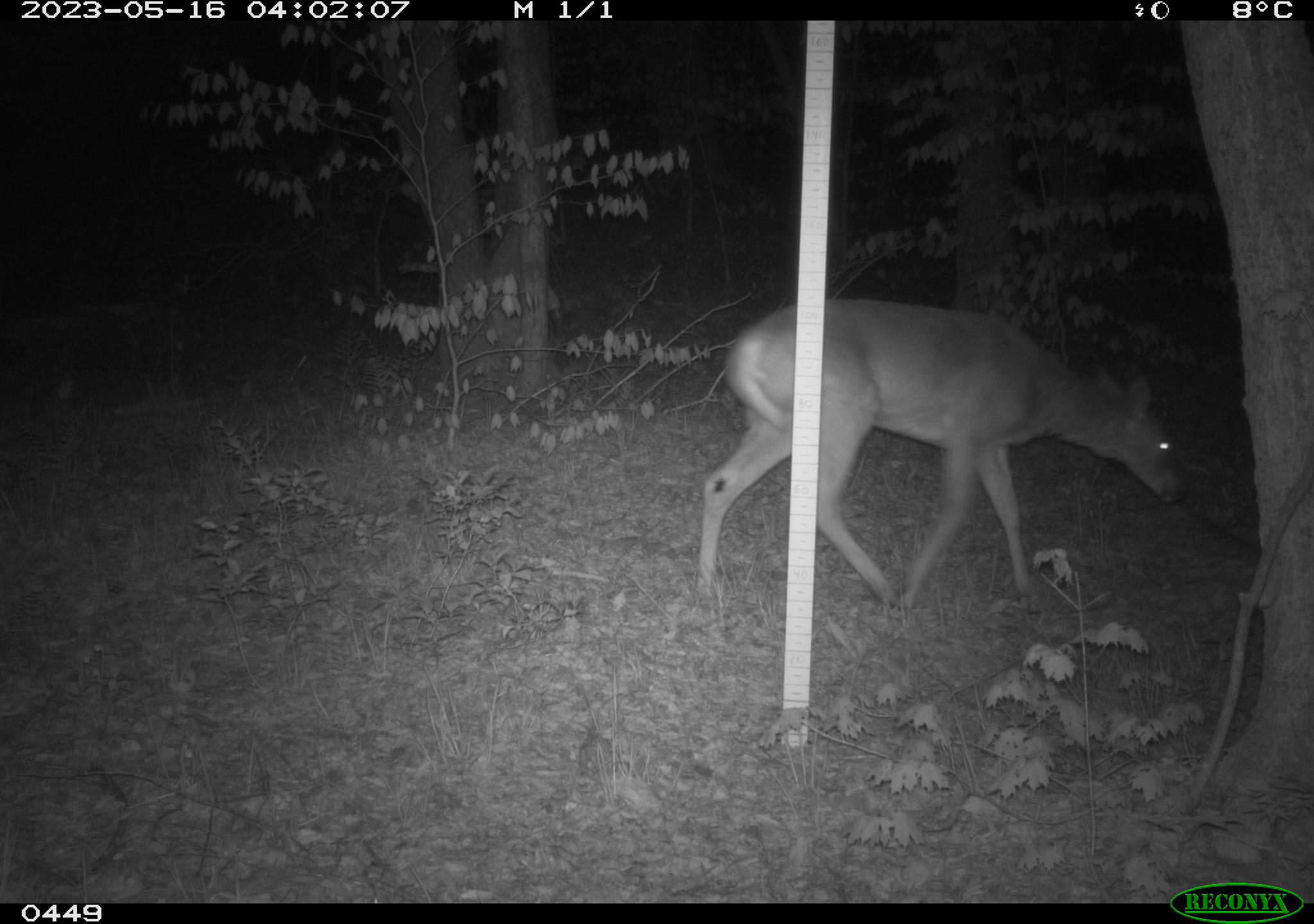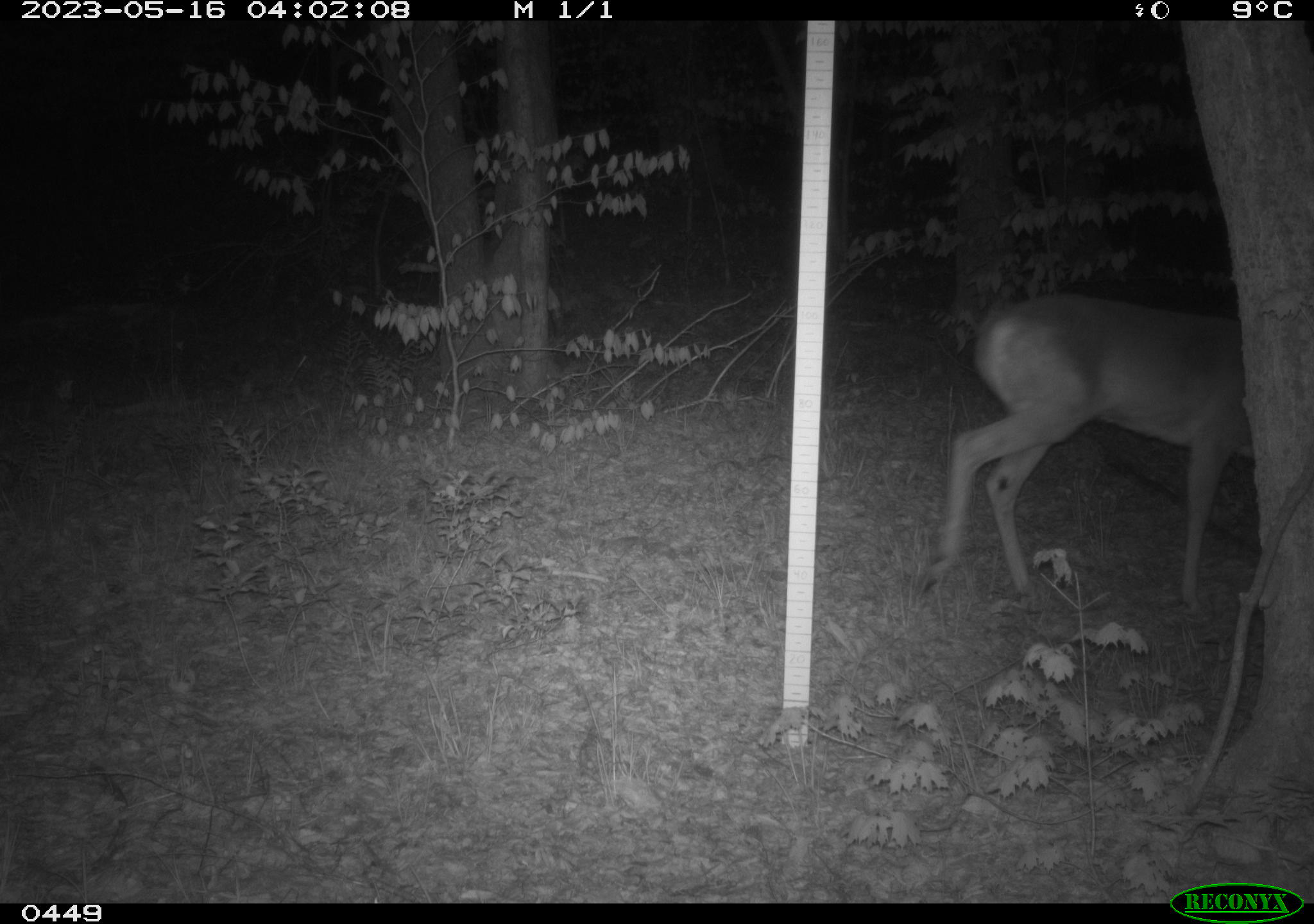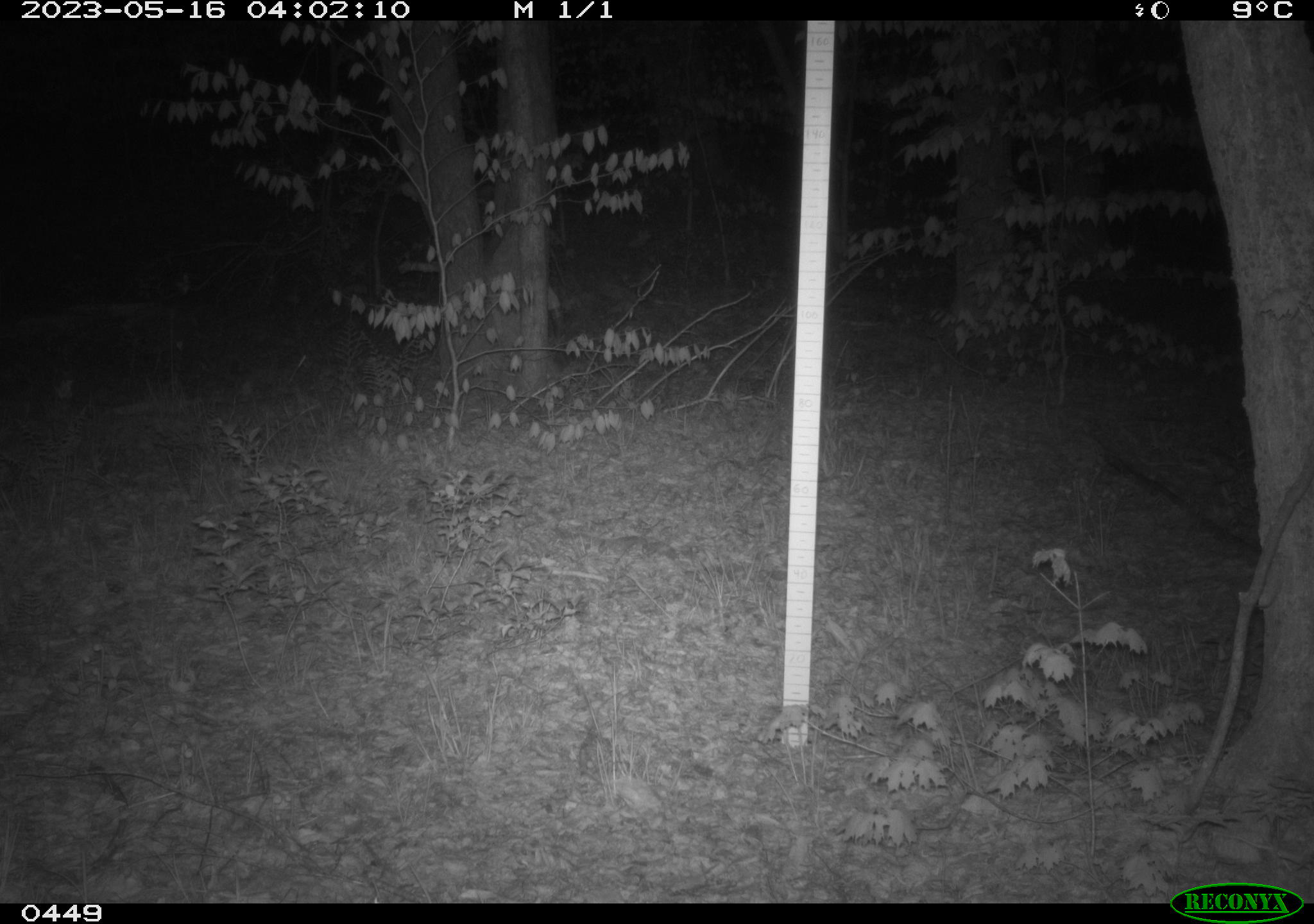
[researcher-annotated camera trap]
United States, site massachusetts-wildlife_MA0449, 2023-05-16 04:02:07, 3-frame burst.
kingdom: Animalia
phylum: Chordata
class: Mammalia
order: Artiodactyla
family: Cervidae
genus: Odocoileus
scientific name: Odocoileus virginianus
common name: white-tailed deer